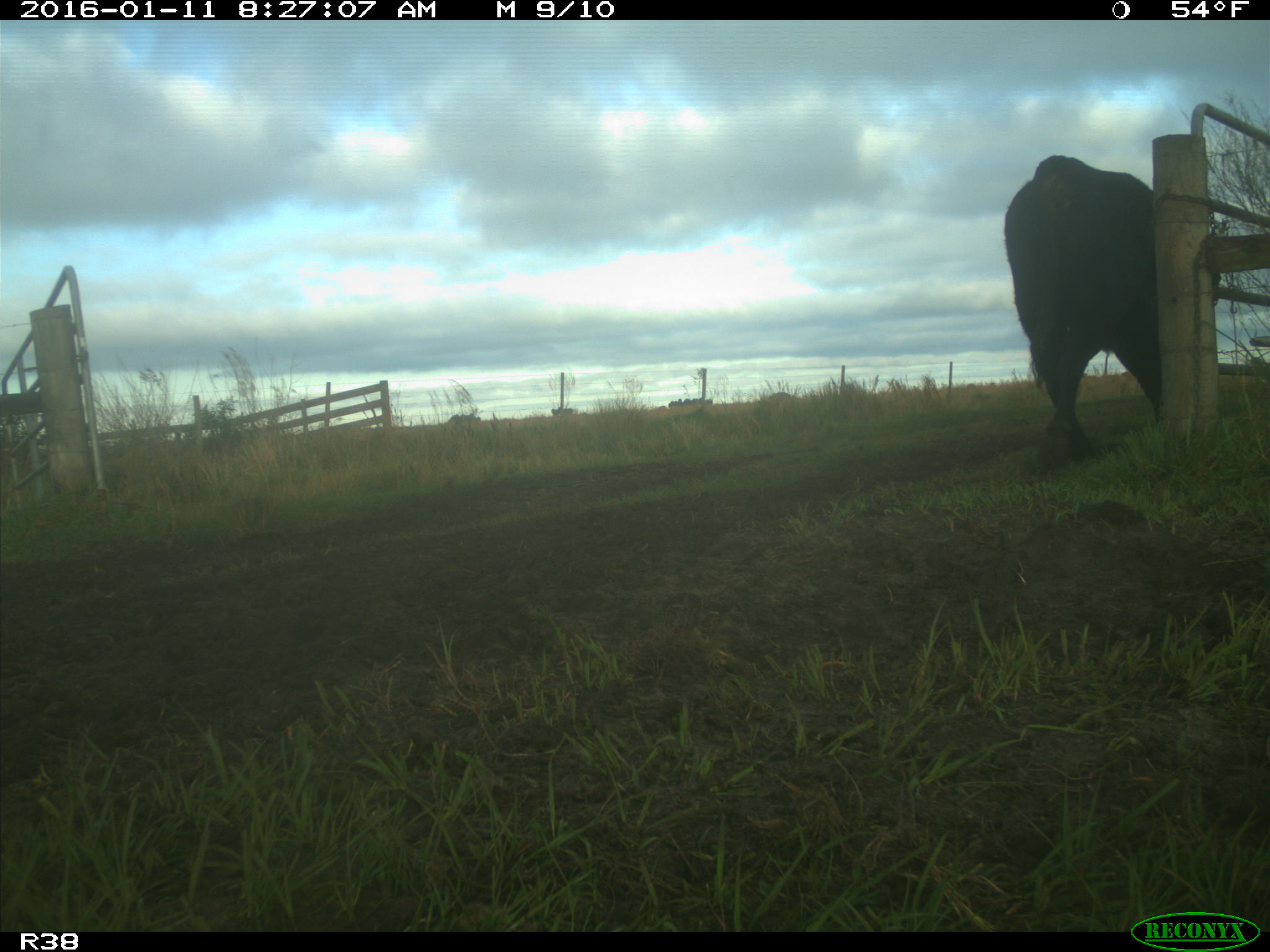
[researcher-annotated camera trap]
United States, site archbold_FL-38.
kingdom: Animalia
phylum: Chordata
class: Mammalia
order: Artiodactyla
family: Bovidae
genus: Bos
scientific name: Bos taurus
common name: domestic cow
Bos taurus (domestic cow).